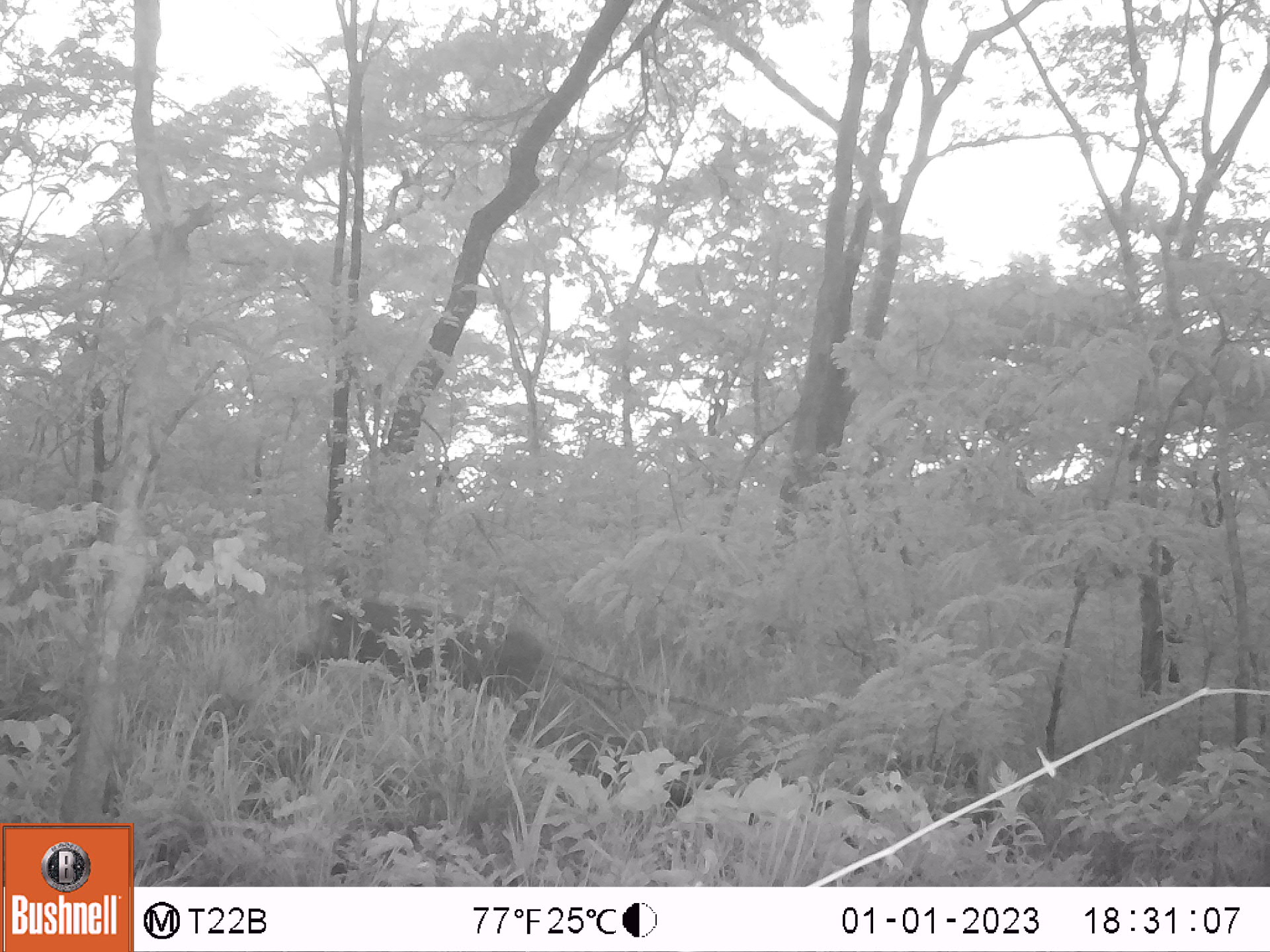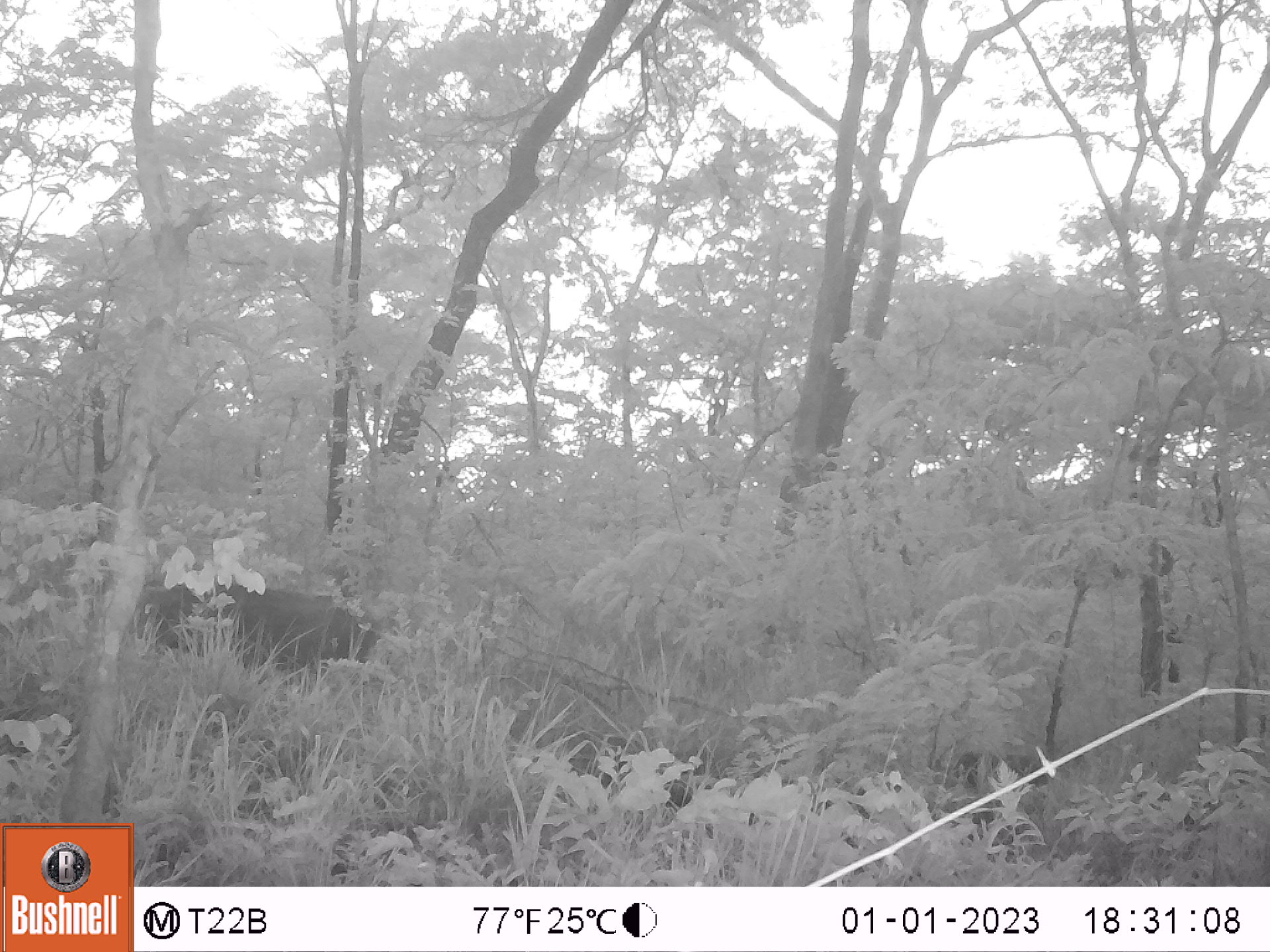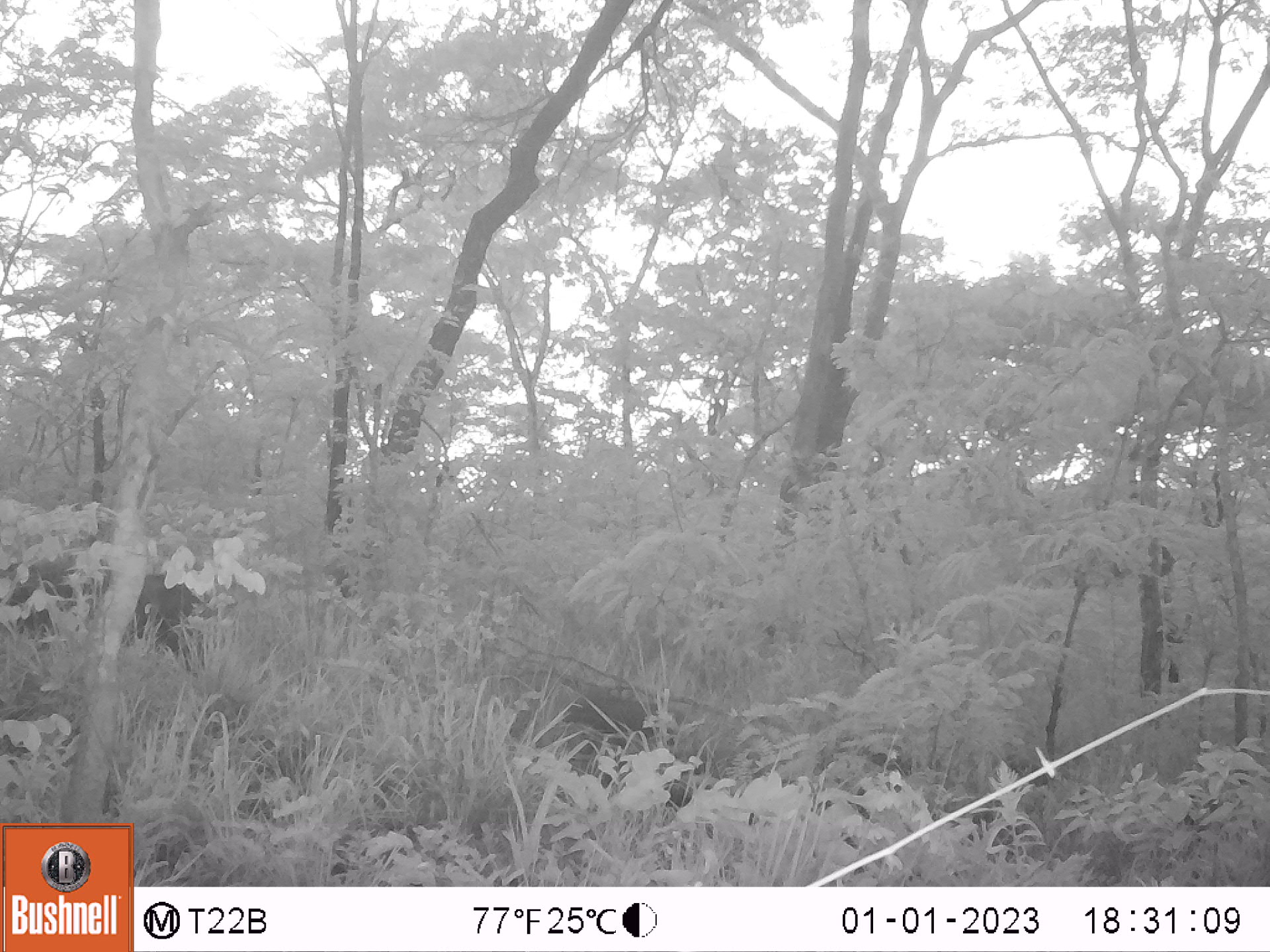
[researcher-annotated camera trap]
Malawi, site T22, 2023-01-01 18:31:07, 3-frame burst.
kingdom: Animalia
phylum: Chordata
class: Mammalia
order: Artiodactyla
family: Suidae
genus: Potamochoerus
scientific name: Potamochoerus larvatus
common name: bushpig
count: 1